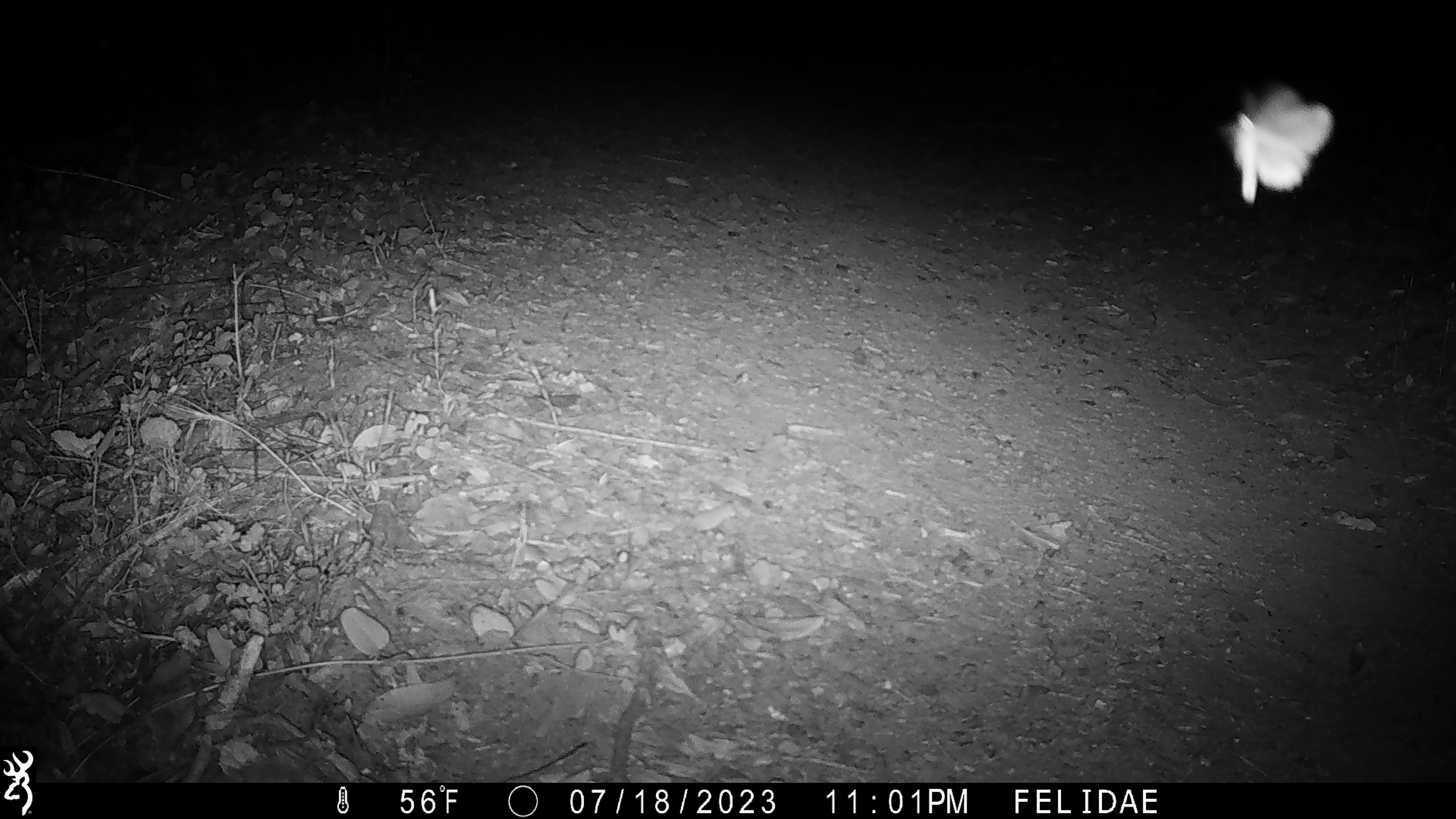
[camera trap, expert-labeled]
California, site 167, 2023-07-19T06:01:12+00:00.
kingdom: Animalia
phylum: Chordata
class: Aves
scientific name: Aves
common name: bird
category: unknown bird